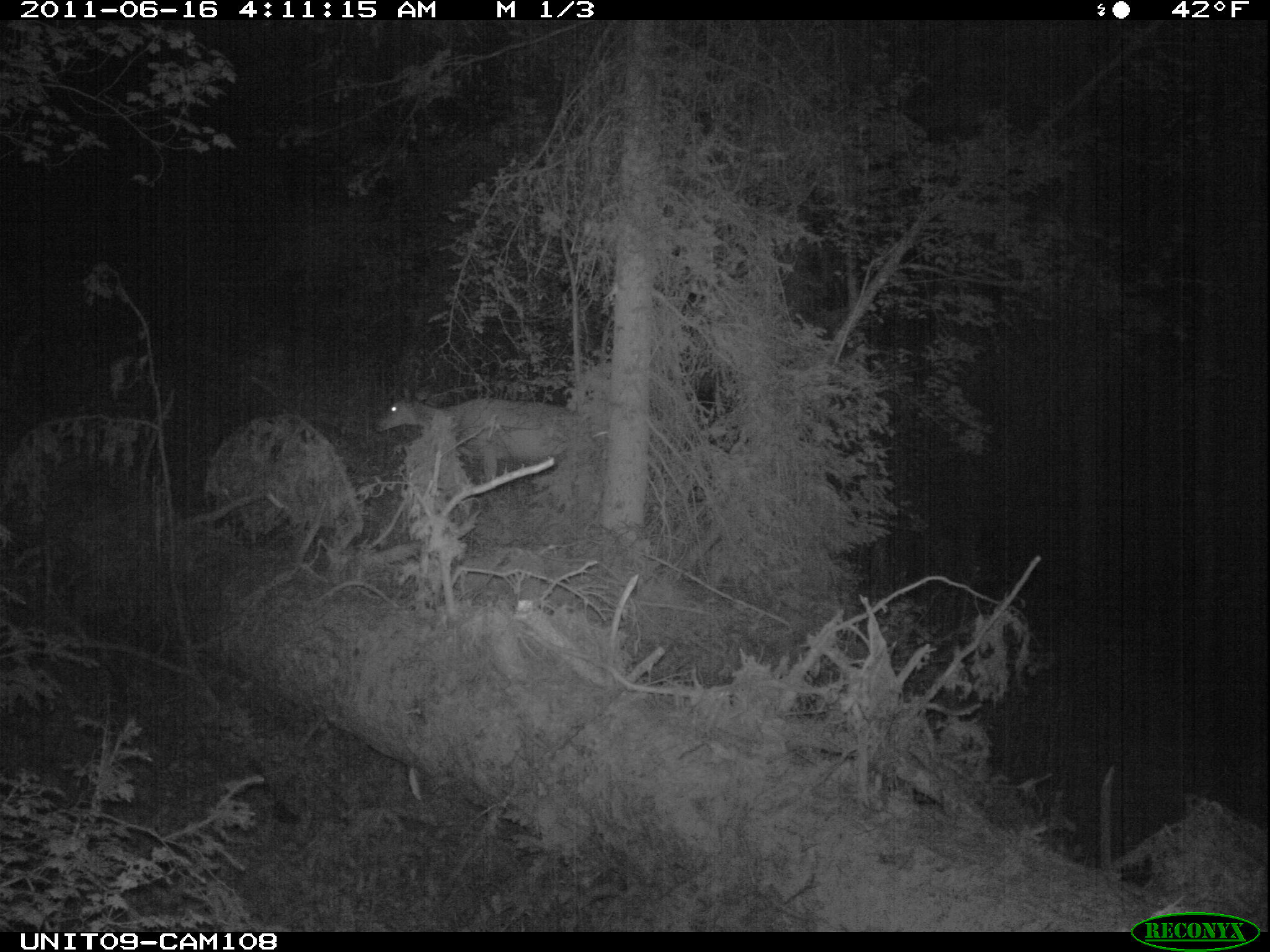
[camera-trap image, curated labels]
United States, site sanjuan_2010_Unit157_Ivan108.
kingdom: Animalia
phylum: Chordata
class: Mammalia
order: Artiodactyla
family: Cervidae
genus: Odocoileus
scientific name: Odocoileus hemionus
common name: mule deer